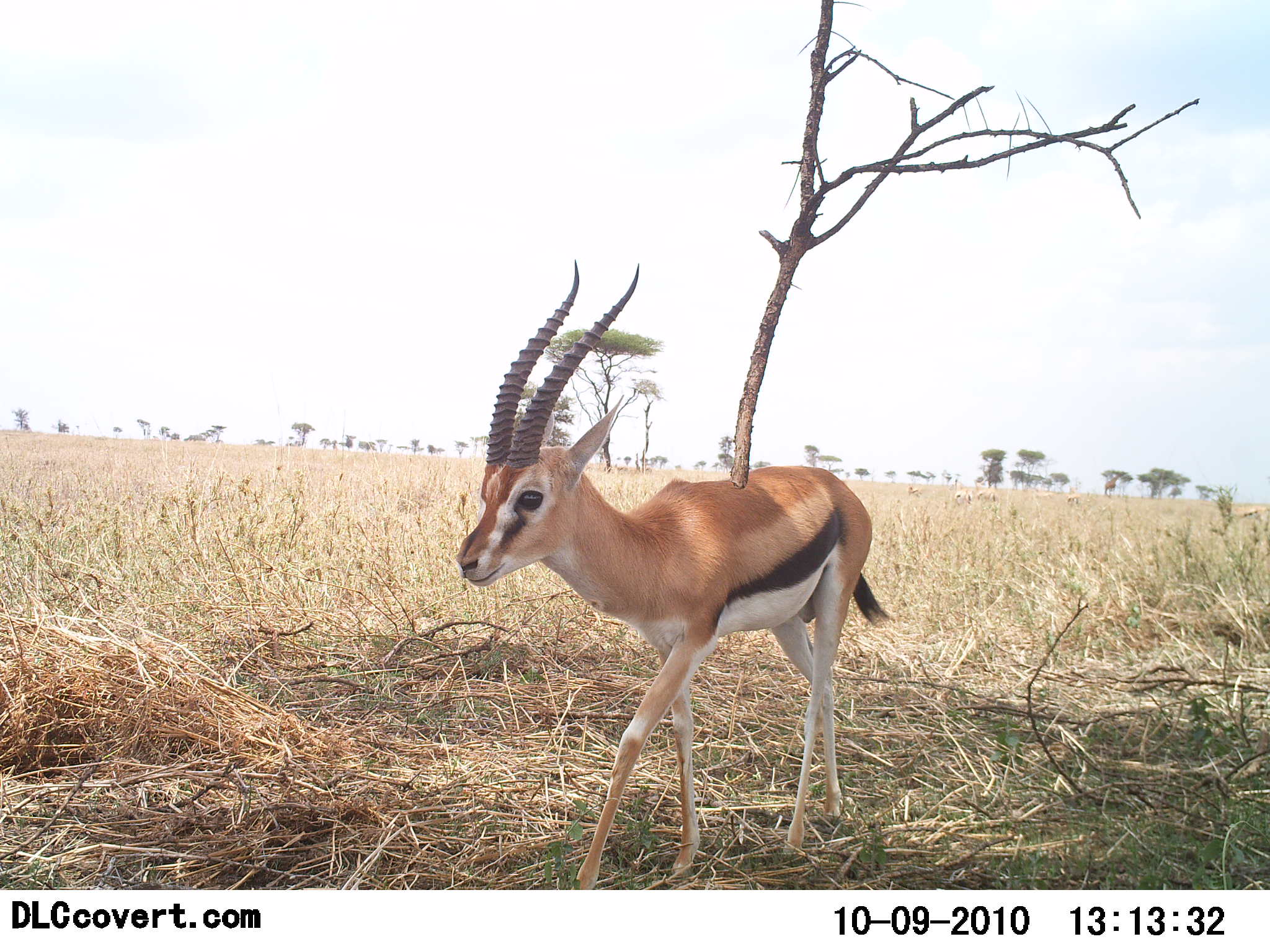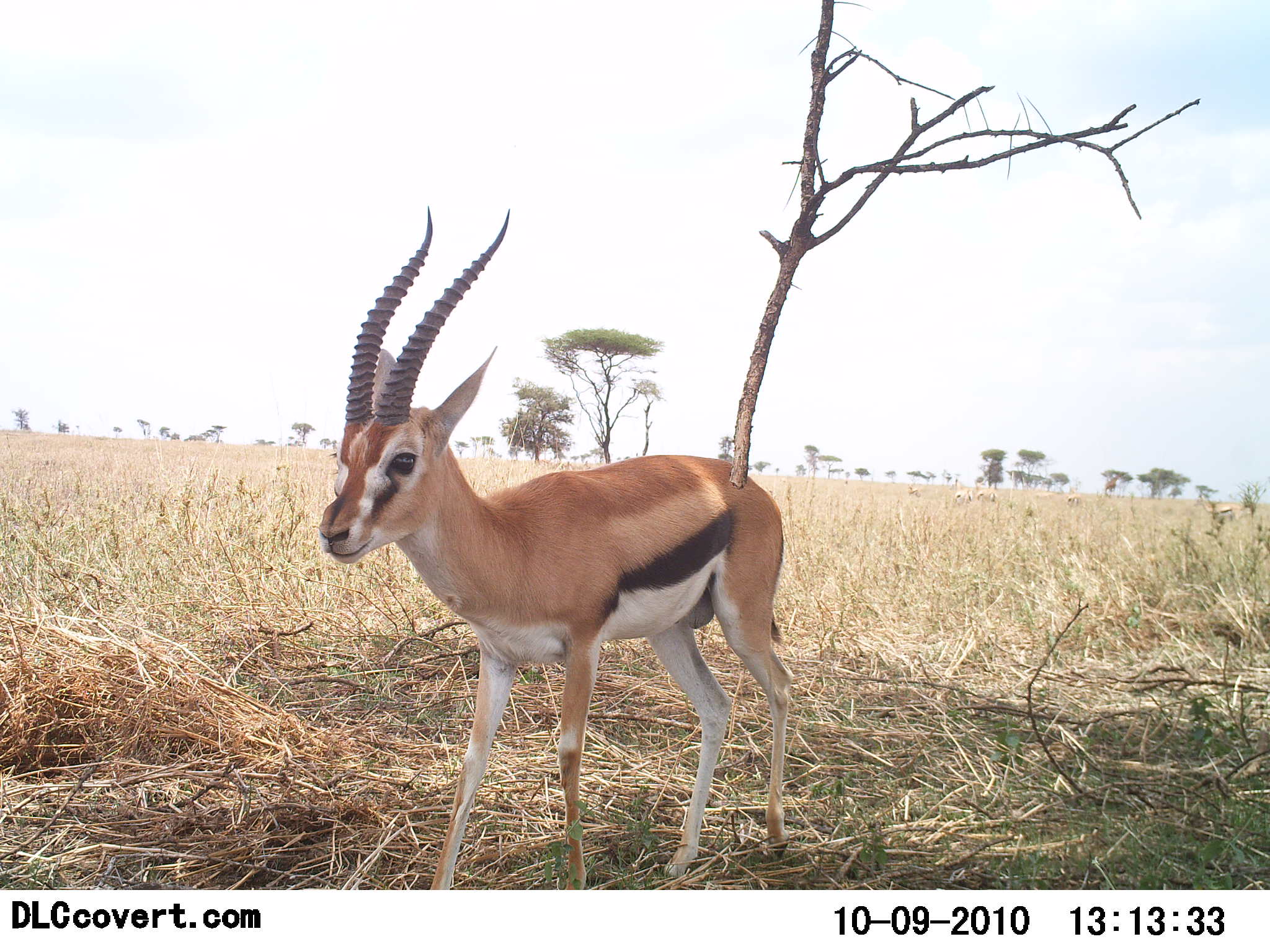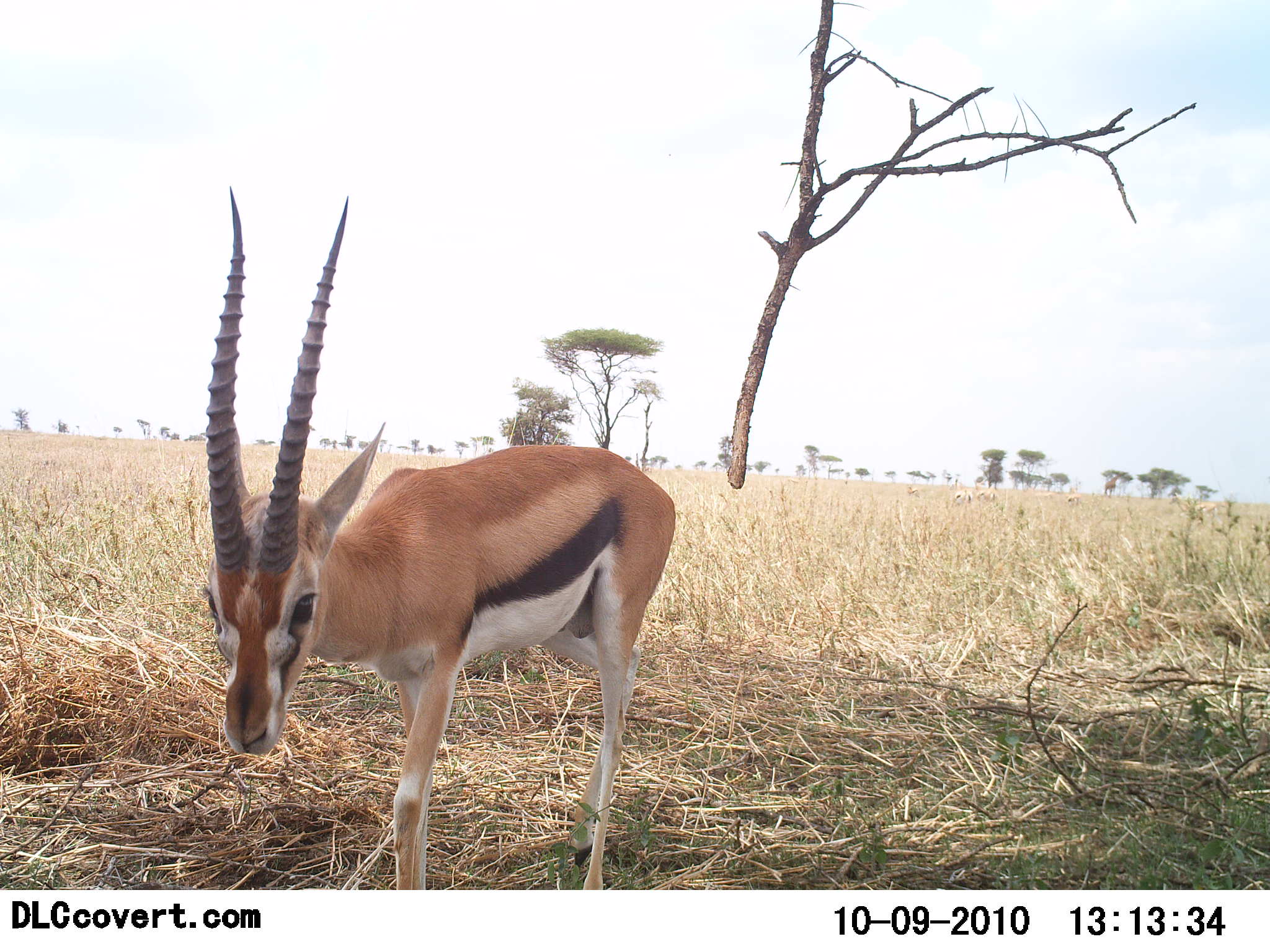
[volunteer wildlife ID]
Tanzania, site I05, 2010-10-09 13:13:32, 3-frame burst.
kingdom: Animalia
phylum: Chordata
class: Mammalia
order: Artiodactyla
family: Bovidae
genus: Eudorcas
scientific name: Eudorcas thomsonii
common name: thomson's gazelle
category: gazellethomsons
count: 1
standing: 32%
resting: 0%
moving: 79%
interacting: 0%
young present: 0%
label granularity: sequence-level